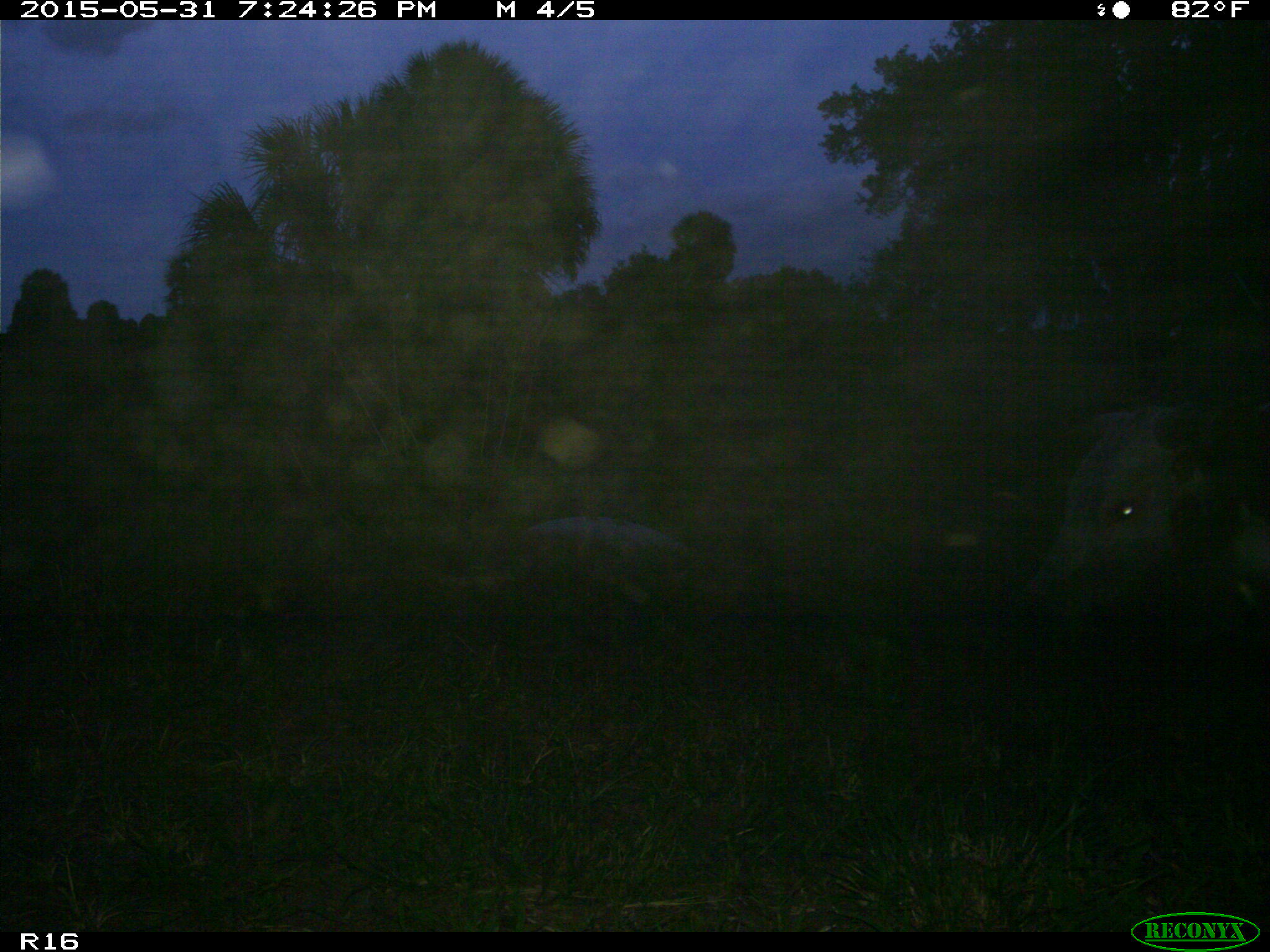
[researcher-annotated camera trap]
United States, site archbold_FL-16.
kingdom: Animalia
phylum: Chordata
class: Mammalia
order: Artiodactyla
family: Bovidae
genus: Bos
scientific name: Bos taurus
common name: domestic cow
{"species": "Bos taurus (domestic cow)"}